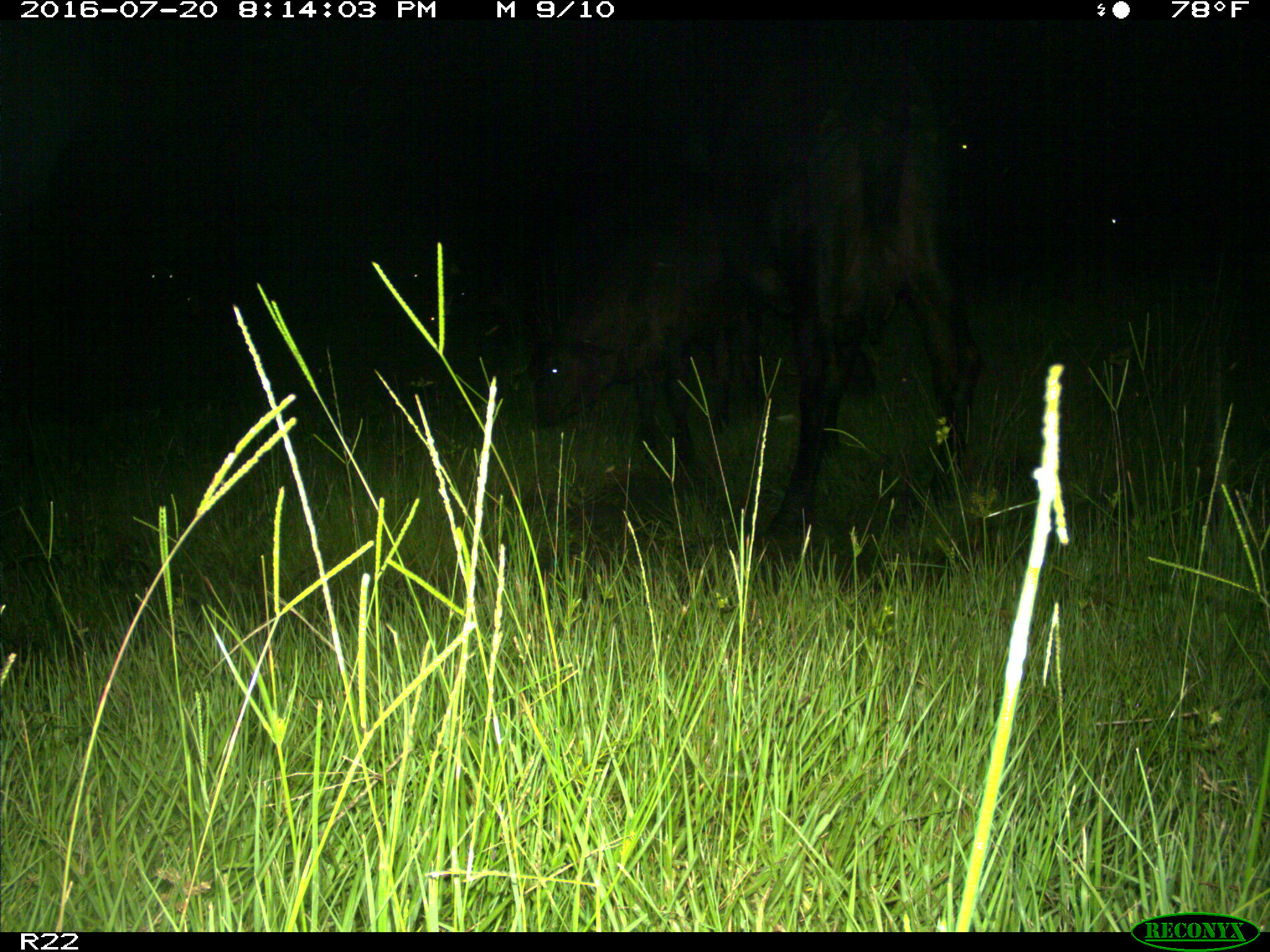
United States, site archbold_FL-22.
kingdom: Animalia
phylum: Chordata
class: Mammalia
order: Artiodactyla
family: Bovidae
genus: Bos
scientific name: Bos taurus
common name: domestic cow